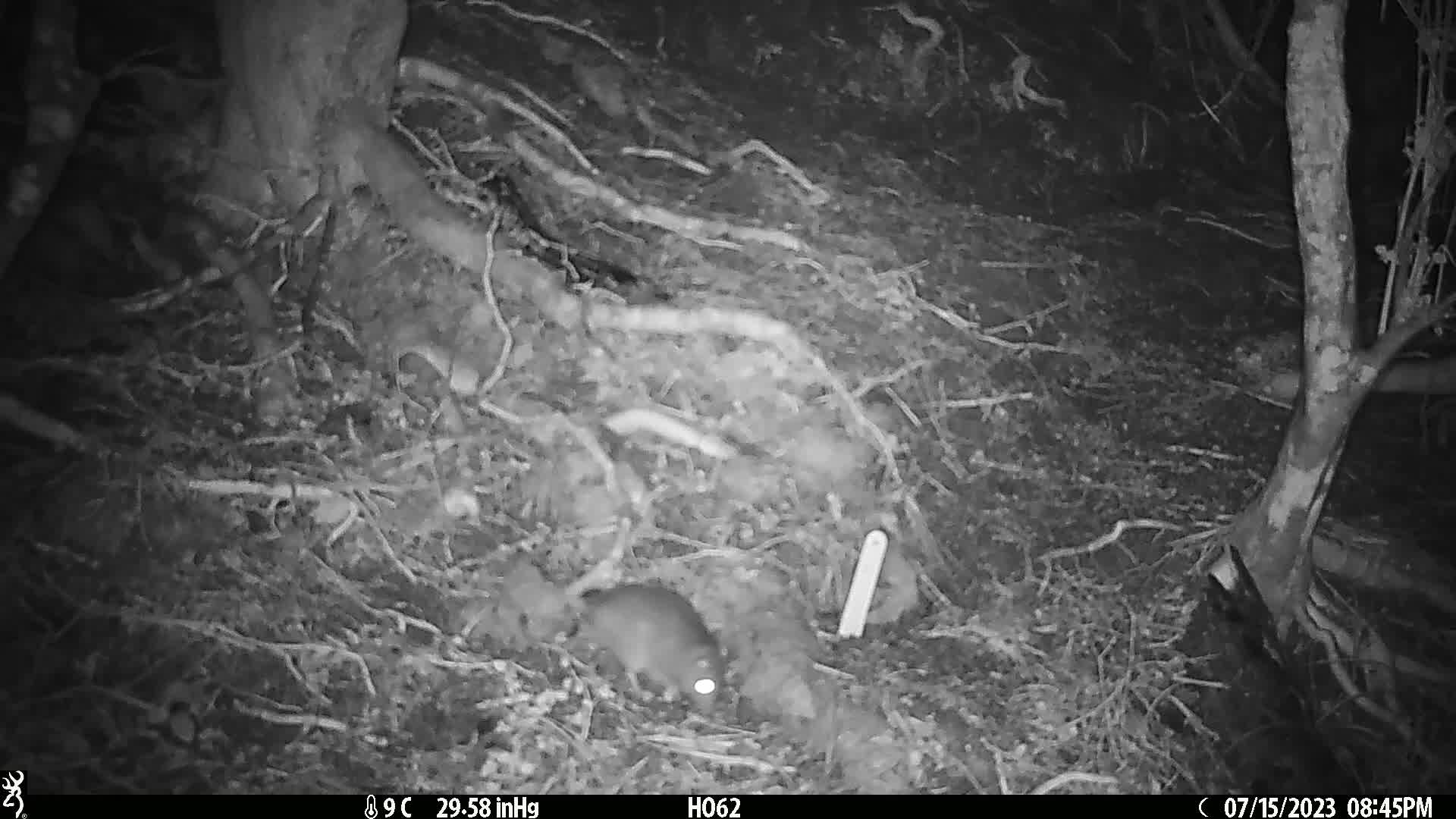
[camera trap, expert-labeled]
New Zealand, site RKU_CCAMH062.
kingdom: Animalia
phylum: Chordata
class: Mammalia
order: Rodentia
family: Muridae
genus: Rattus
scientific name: Rattus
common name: rat